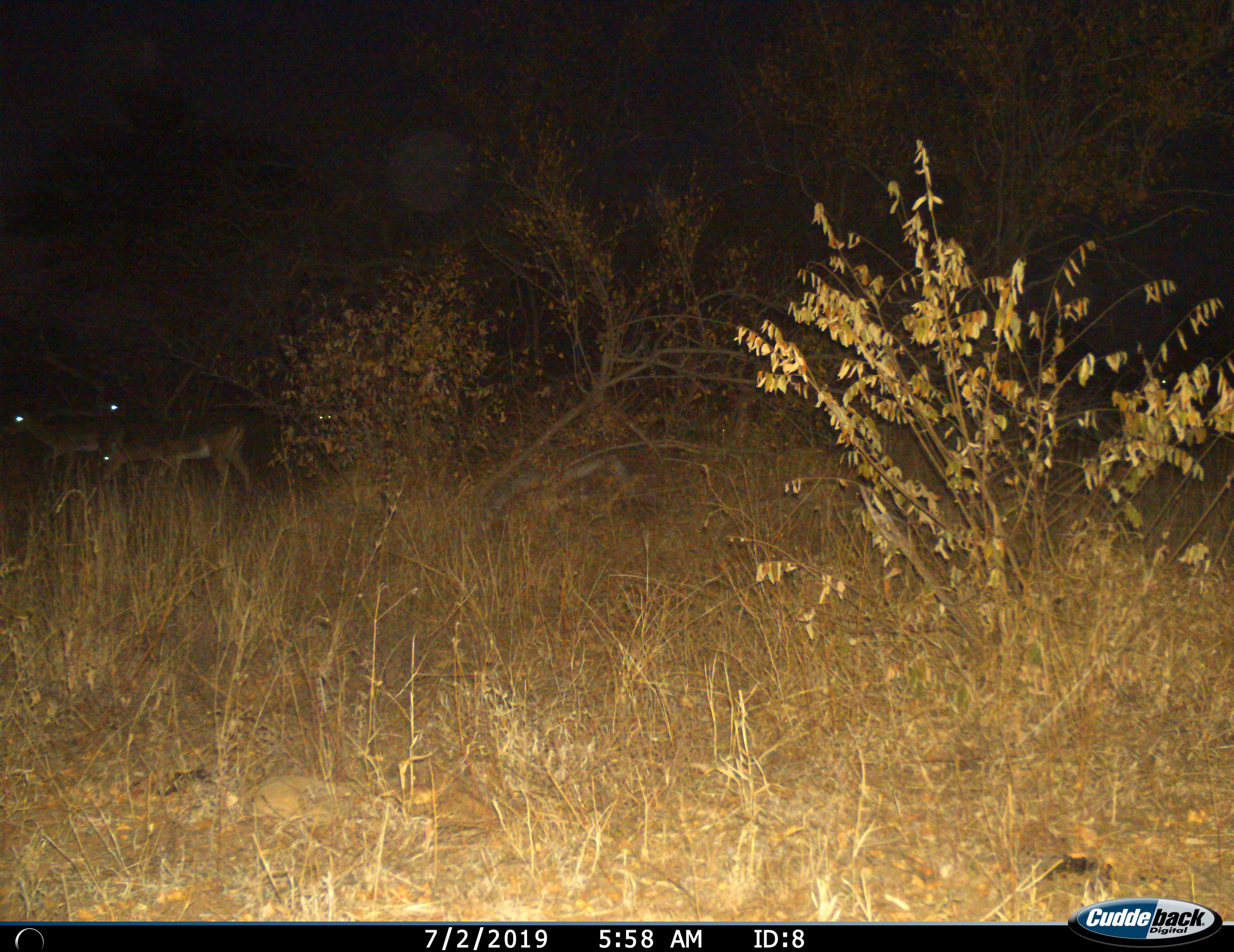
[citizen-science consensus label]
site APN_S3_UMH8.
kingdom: Animalia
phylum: Chordata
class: Mammalia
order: Artiodactyla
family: Bovidae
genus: Aepyceros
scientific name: Aepyceros melampus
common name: impala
Impala (Aepyceros melampus), count 3. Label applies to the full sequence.